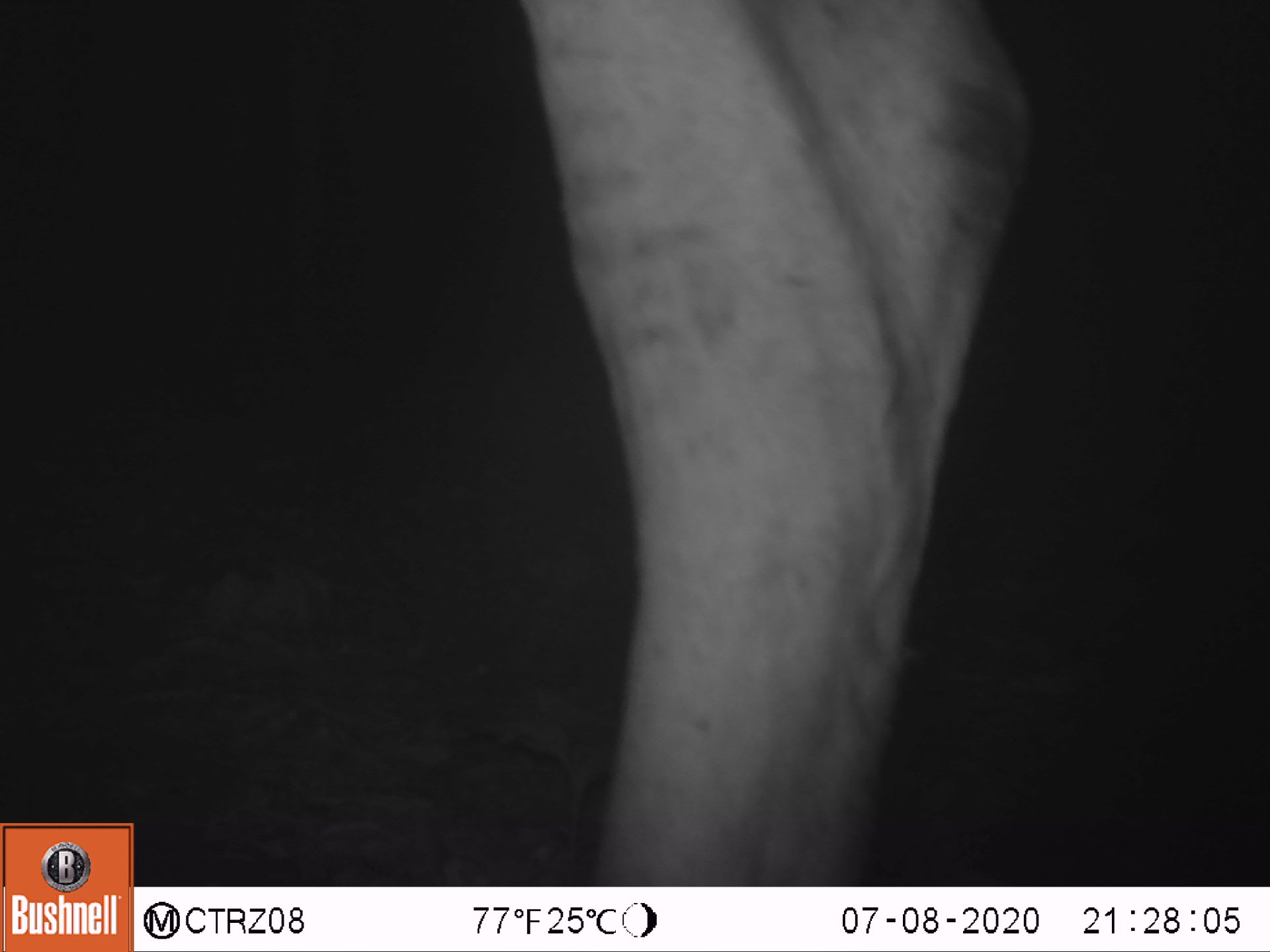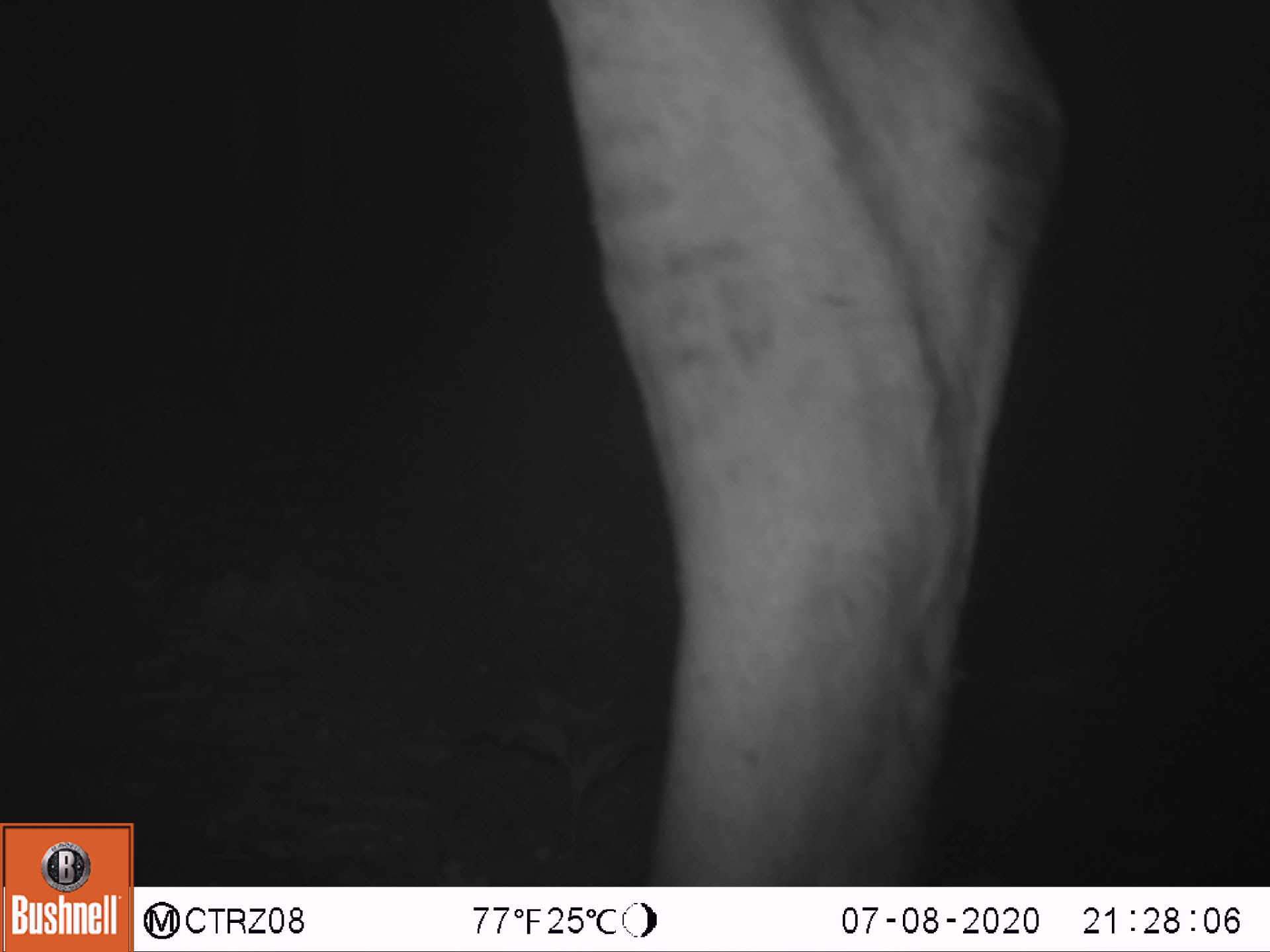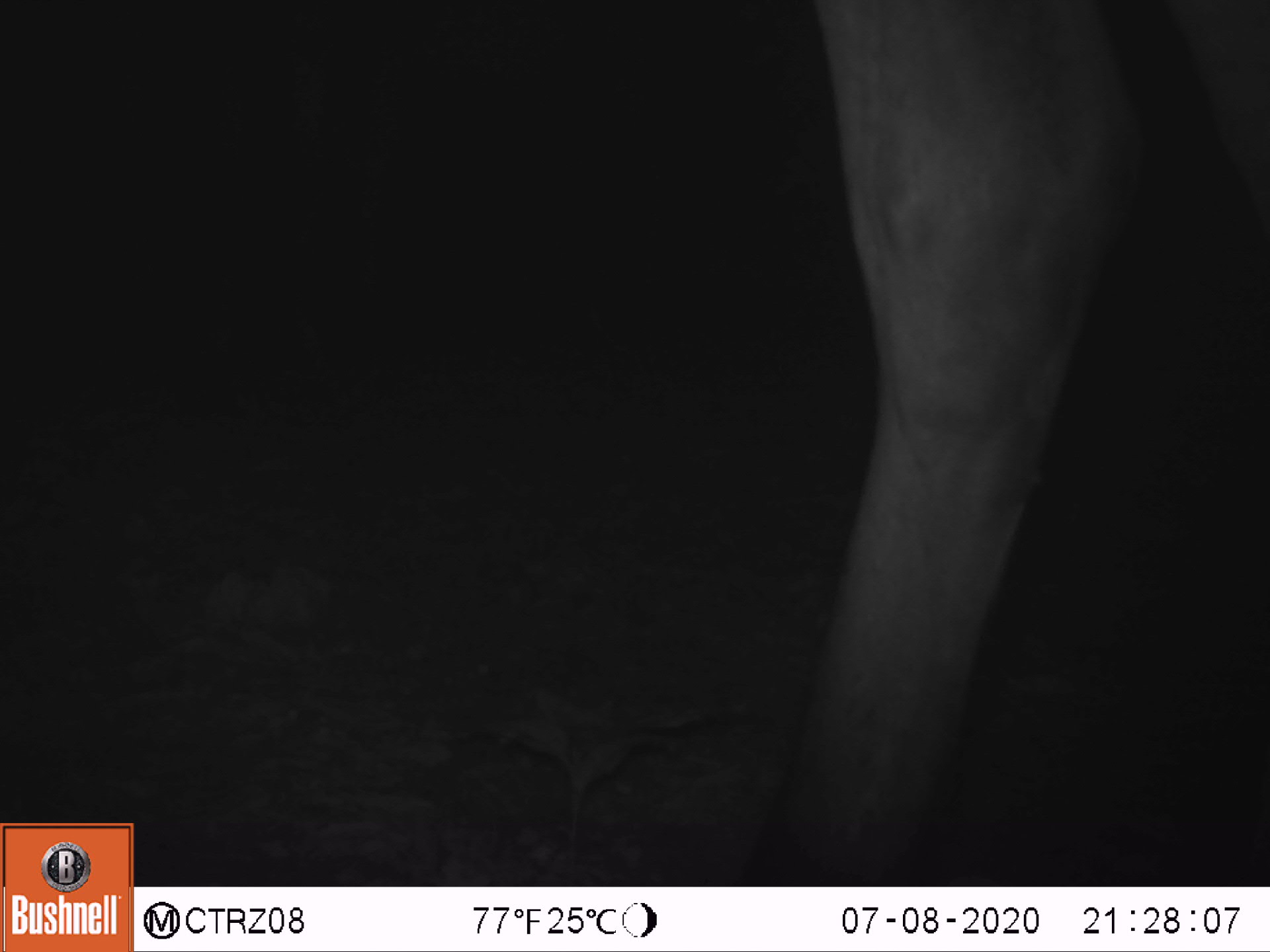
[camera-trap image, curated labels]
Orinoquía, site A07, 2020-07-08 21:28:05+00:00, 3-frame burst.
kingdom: Animalia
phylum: Chordata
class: Mammalia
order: Perissodactyla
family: Equidae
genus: Equus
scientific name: Equus caballus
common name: domestic horse